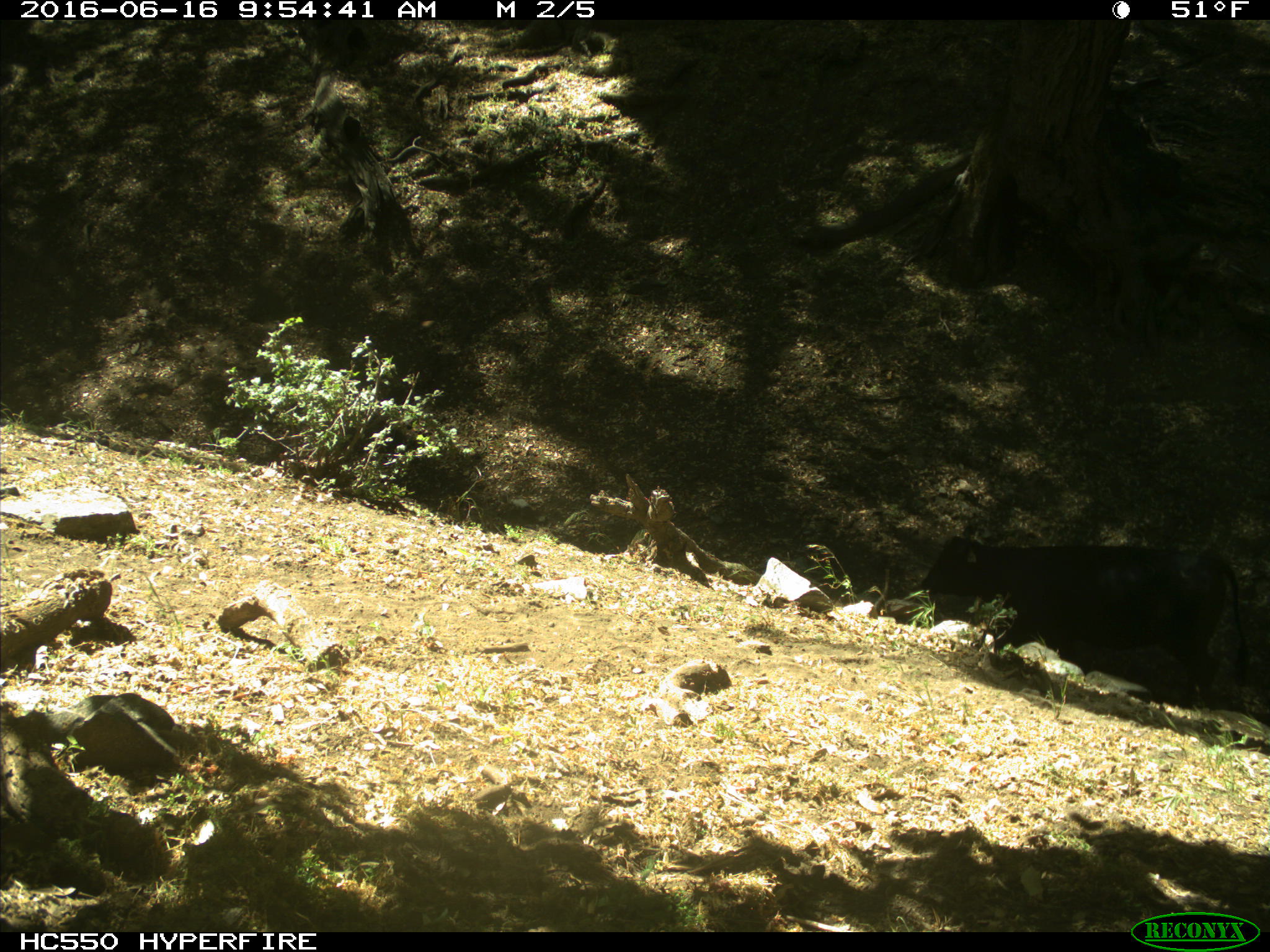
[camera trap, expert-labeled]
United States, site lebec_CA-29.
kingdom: Animalia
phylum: Chordata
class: Mammalia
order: Artiodactyla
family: Bovidae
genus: Bos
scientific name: Bos taurus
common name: domestic cow